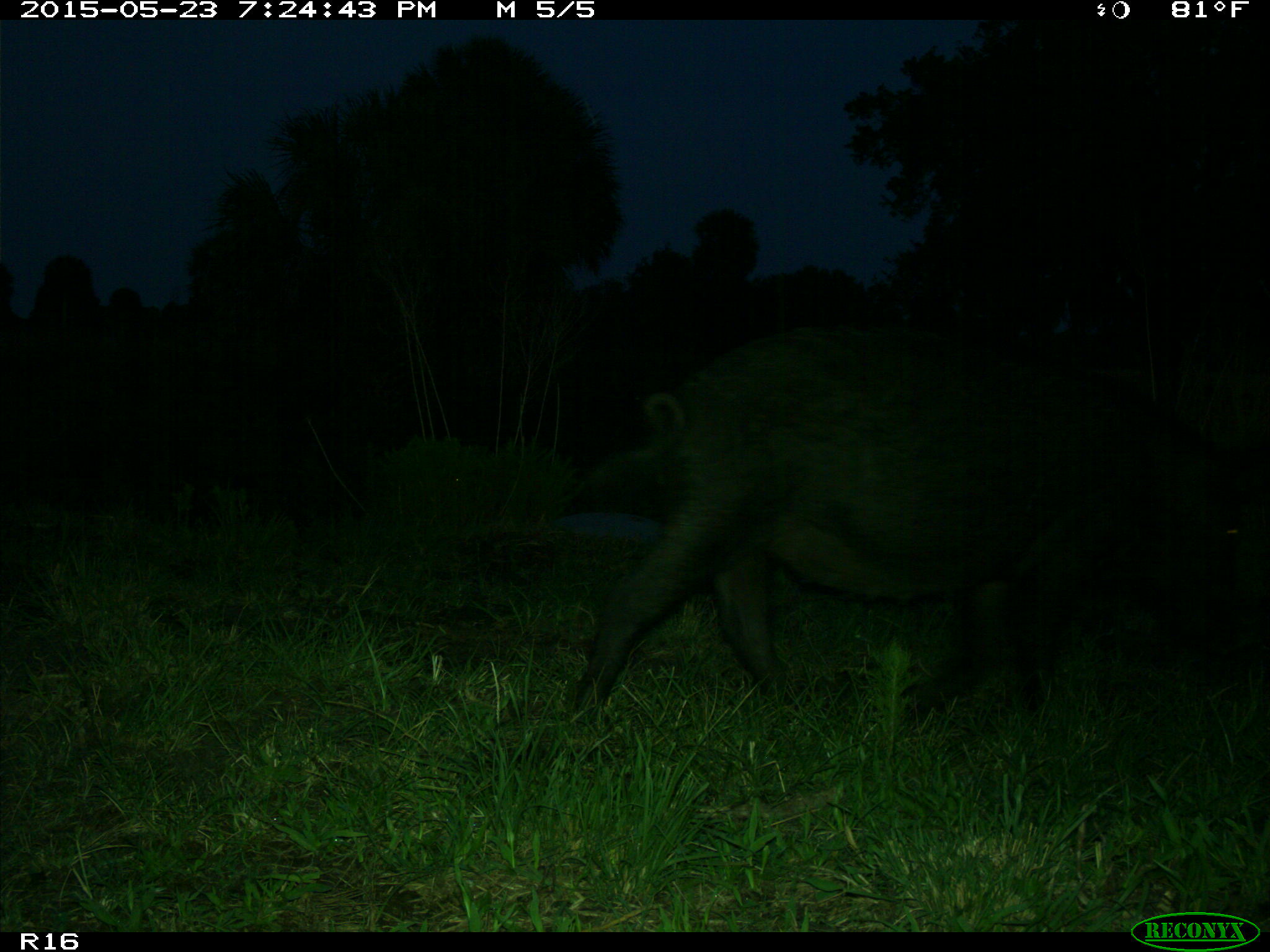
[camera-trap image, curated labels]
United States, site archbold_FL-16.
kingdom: Animalia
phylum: Chordata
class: Mammalia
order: Artiodactyla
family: Suidae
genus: Sus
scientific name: Sus scrofa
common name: wild boar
Sus scrofa (wild boar).